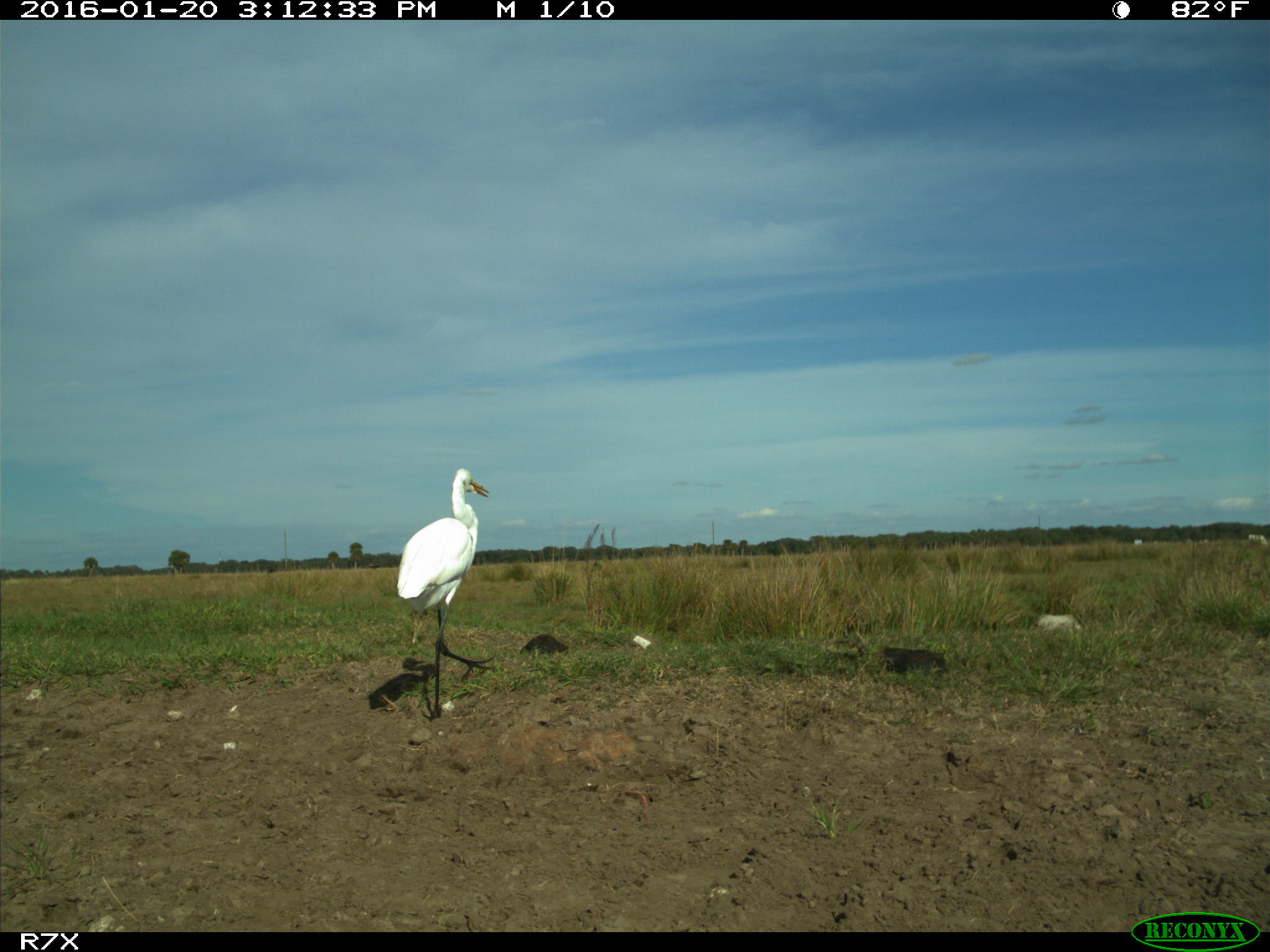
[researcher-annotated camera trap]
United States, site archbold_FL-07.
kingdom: Animalia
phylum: Chordata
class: Aves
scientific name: Aves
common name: birds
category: unidentified bird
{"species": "unidentified bird (birds) (Aves)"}